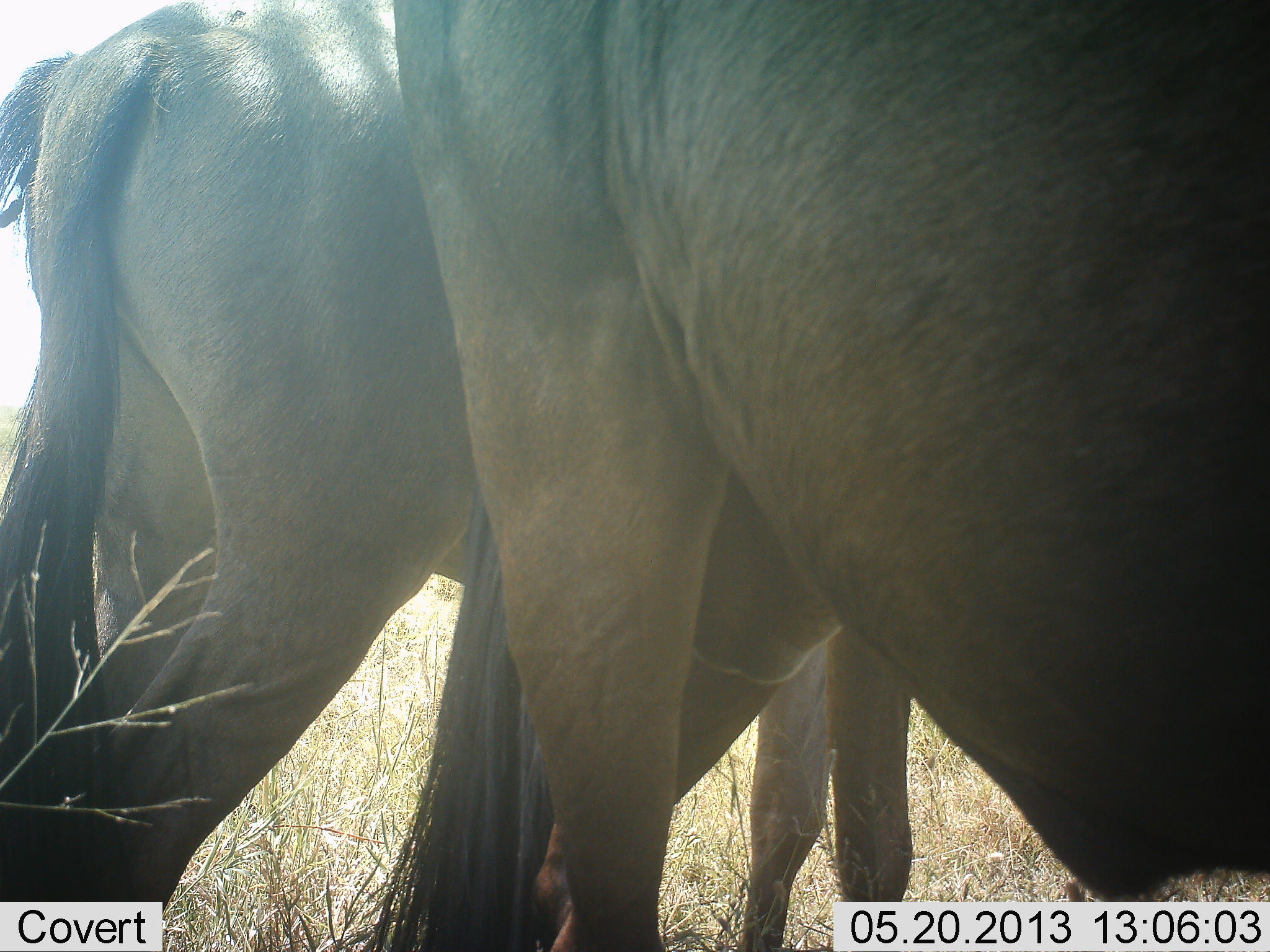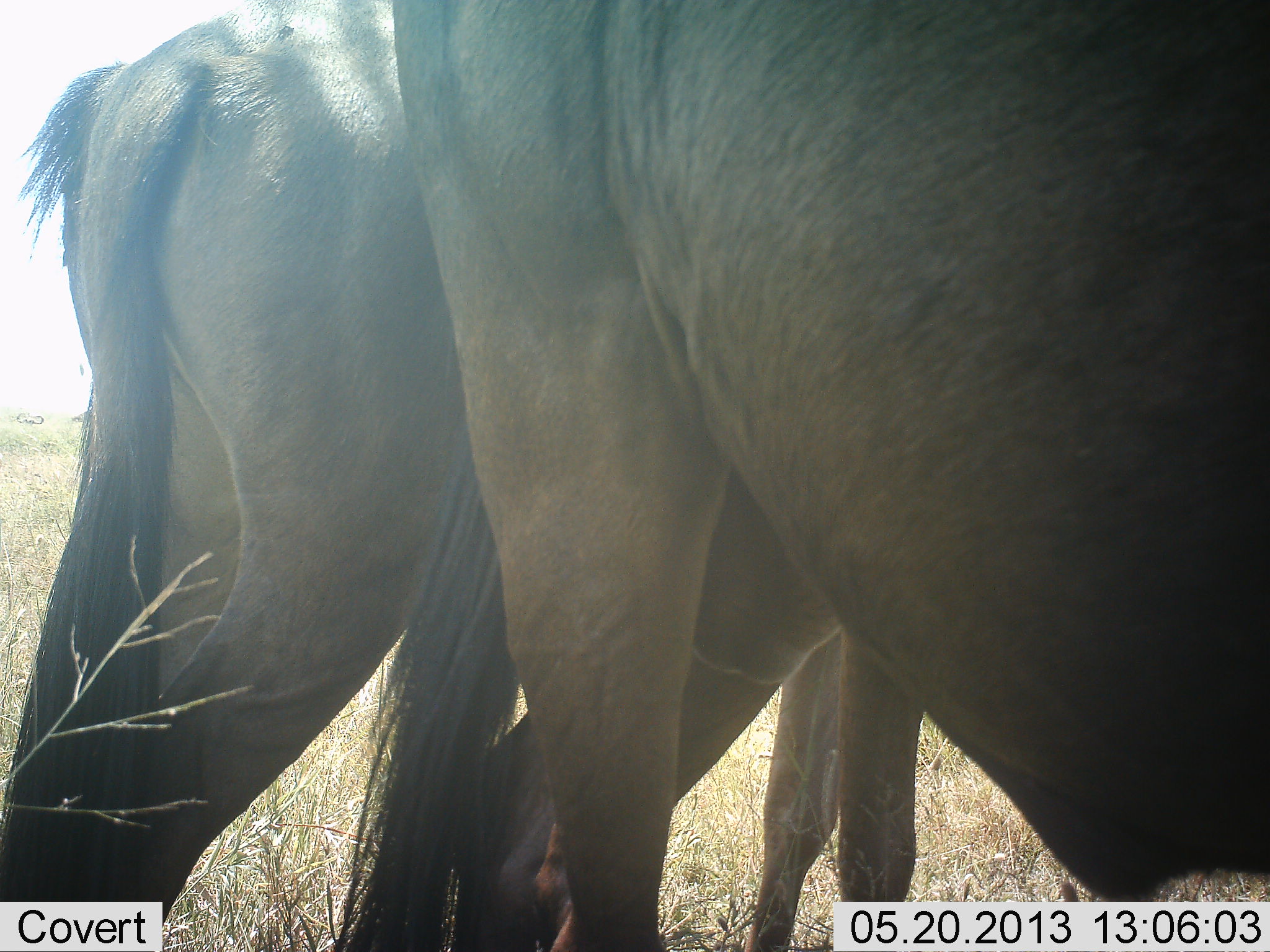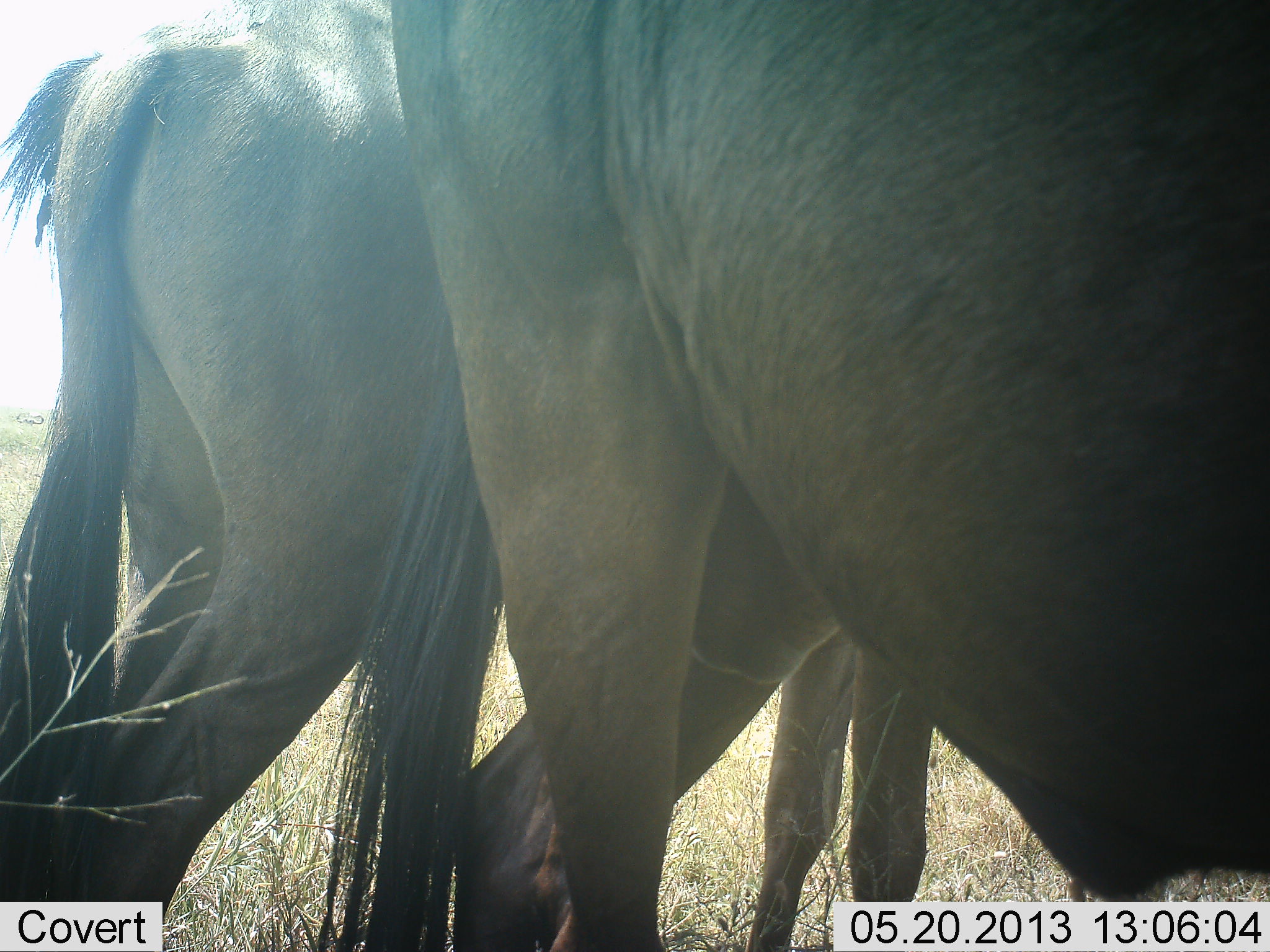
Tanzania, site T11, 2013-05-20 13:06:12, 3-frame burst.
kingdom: Animalia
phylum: Chordata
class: Mammalia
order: Artiodactyla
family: Bovidae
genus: Connochaetes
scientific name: Connochaetes taurinus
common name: blue wildebeest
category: wildebeest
Wildebeest (blue wildebeest) (Connochaetes taurinus), count 2. Behavior (volunteer vote fractions): standing 100%, resting 0%, moving 0%, interacting 5%. Young present (vote fraction): 0%. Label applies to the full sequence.